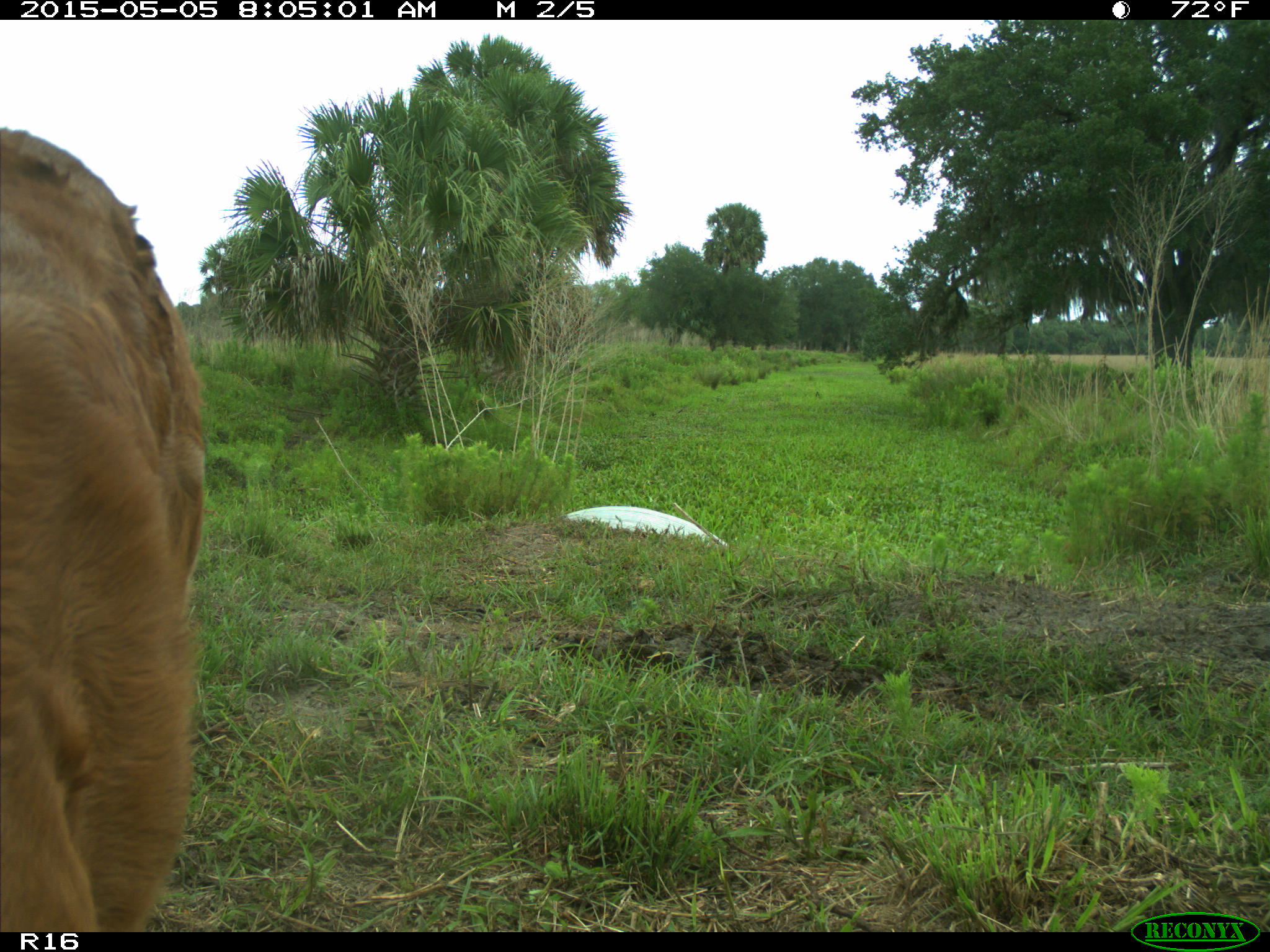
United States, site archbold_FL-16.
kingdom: Animalia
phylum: Chordata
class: Mammalia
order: Artiodactyla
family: Bovidae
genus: Bos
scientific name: Bos taurus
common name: domestic cow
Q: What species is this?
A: Bos taurus (domestic cow).